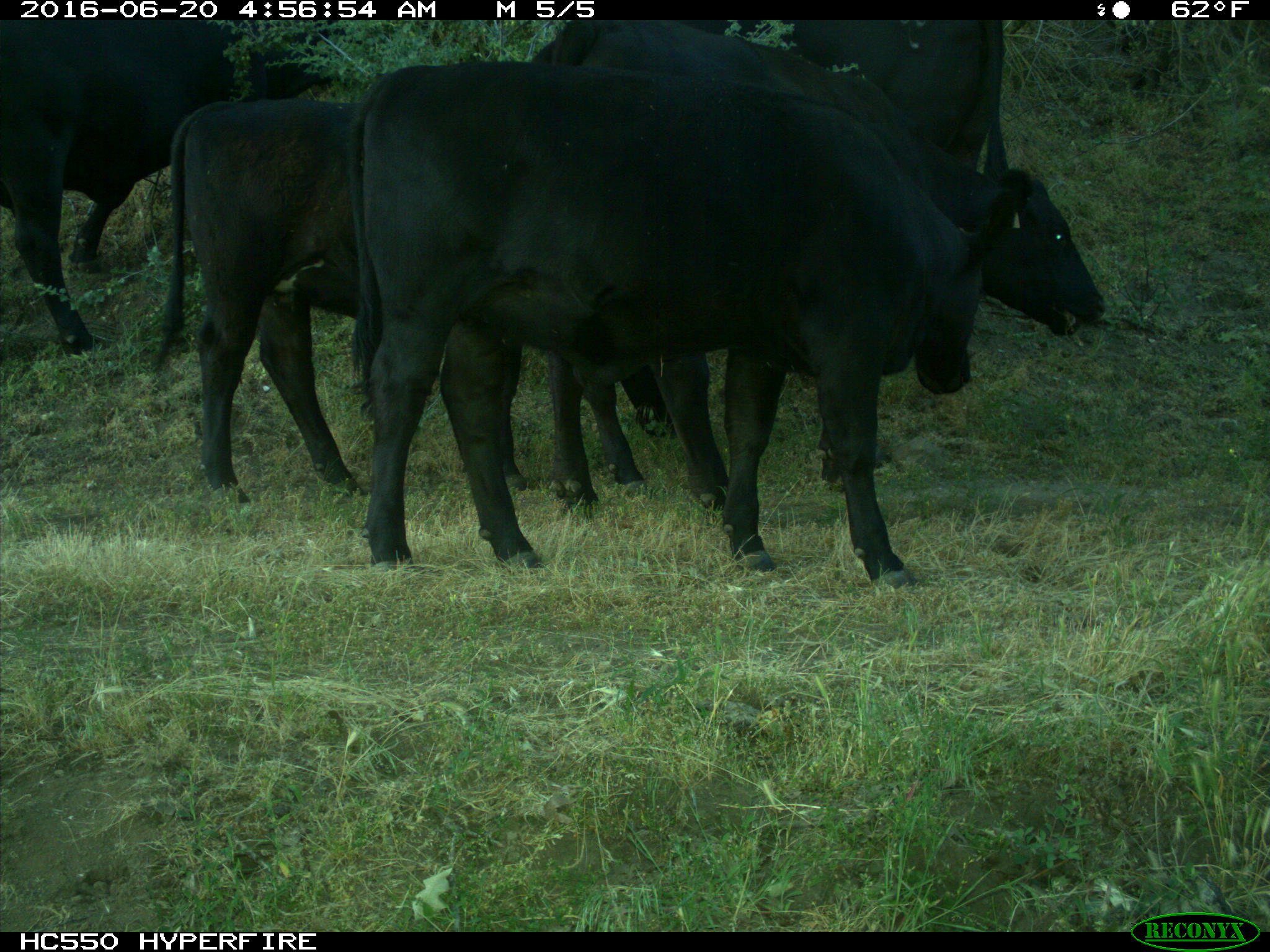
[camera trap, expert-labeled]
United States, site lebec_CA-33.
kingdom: Animalia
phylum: Chordata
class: Mammalia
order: Artiodactyla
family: Bovidae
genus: Bos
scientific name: Bos taurus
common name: domestic cow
Bos taurus (domestic cow).